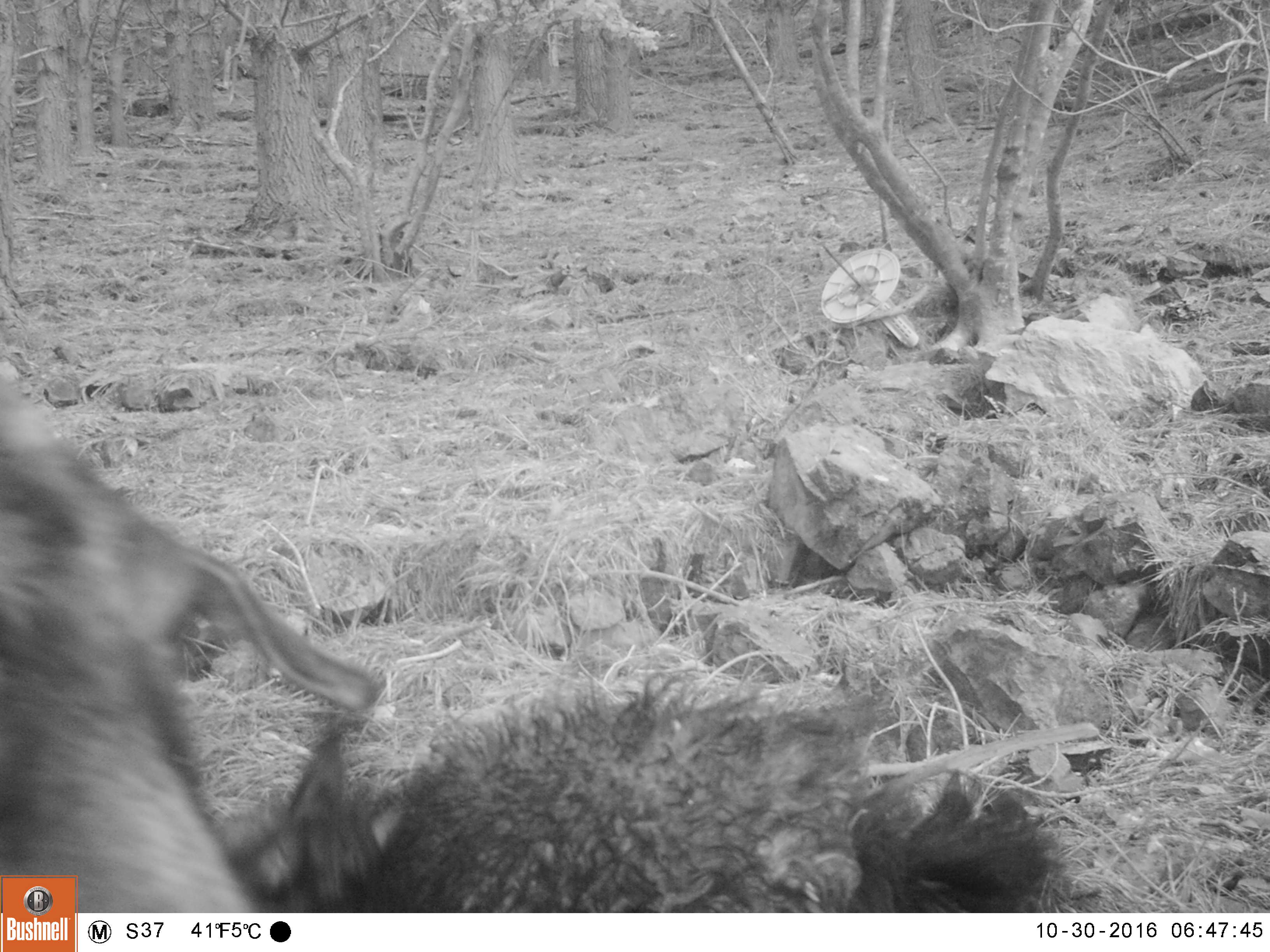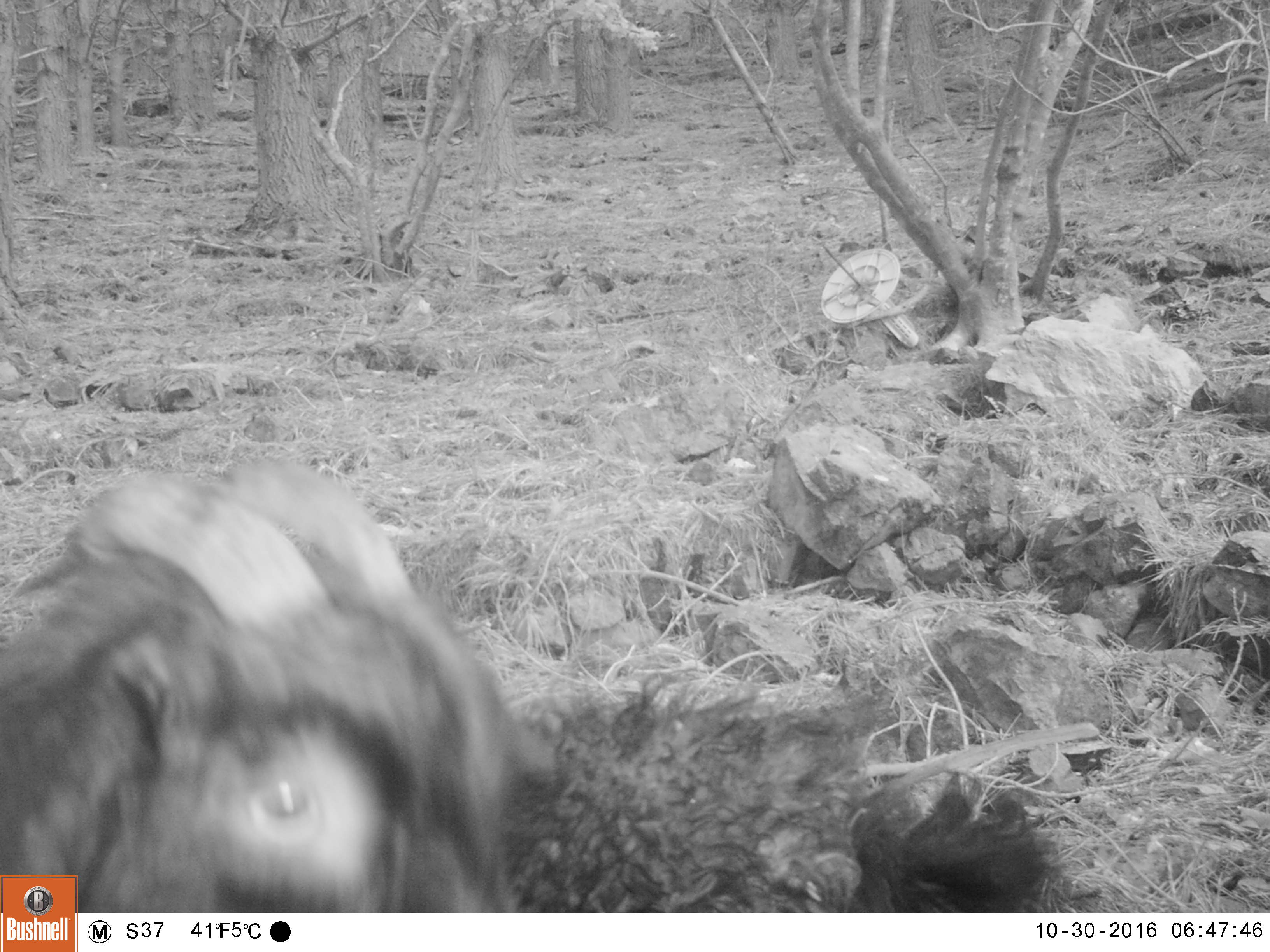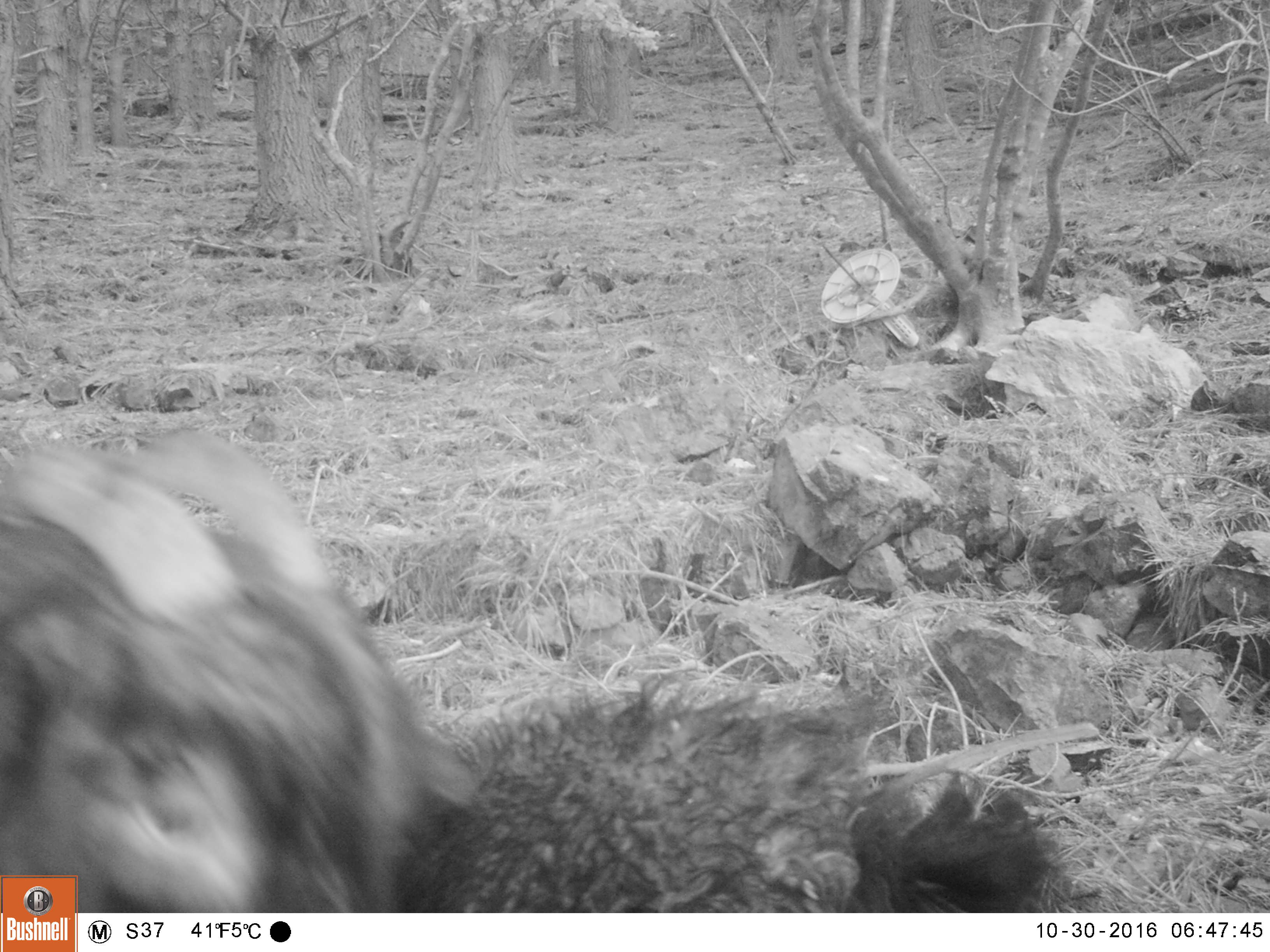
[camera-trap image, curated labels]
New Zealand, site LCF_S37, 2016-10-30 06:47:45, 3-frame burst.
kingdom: Animalia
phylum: Chordata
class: Mammalia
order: Artiodactyla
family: Bovidae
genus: Capra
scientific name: Capra hircus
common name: goat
Goat (Capra hircus).